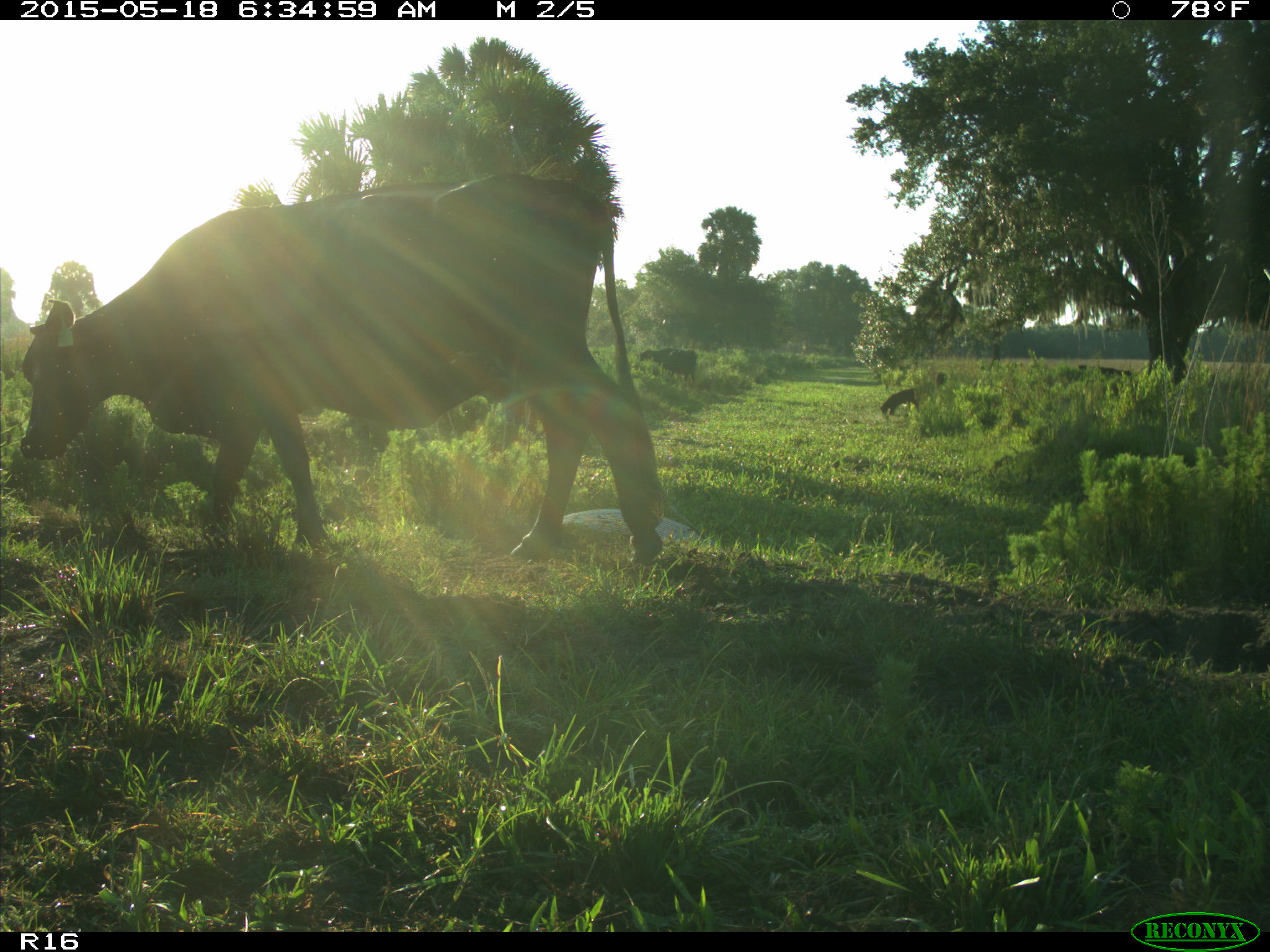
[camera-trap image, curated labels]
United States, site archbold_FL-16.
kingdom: Animalia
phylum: Chordata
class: Mammalia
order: Artiodactyla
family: Bovidae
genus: Bos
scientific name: Bos taurus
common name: domestic cow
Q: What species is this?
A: Bos taurus (domestic cow).